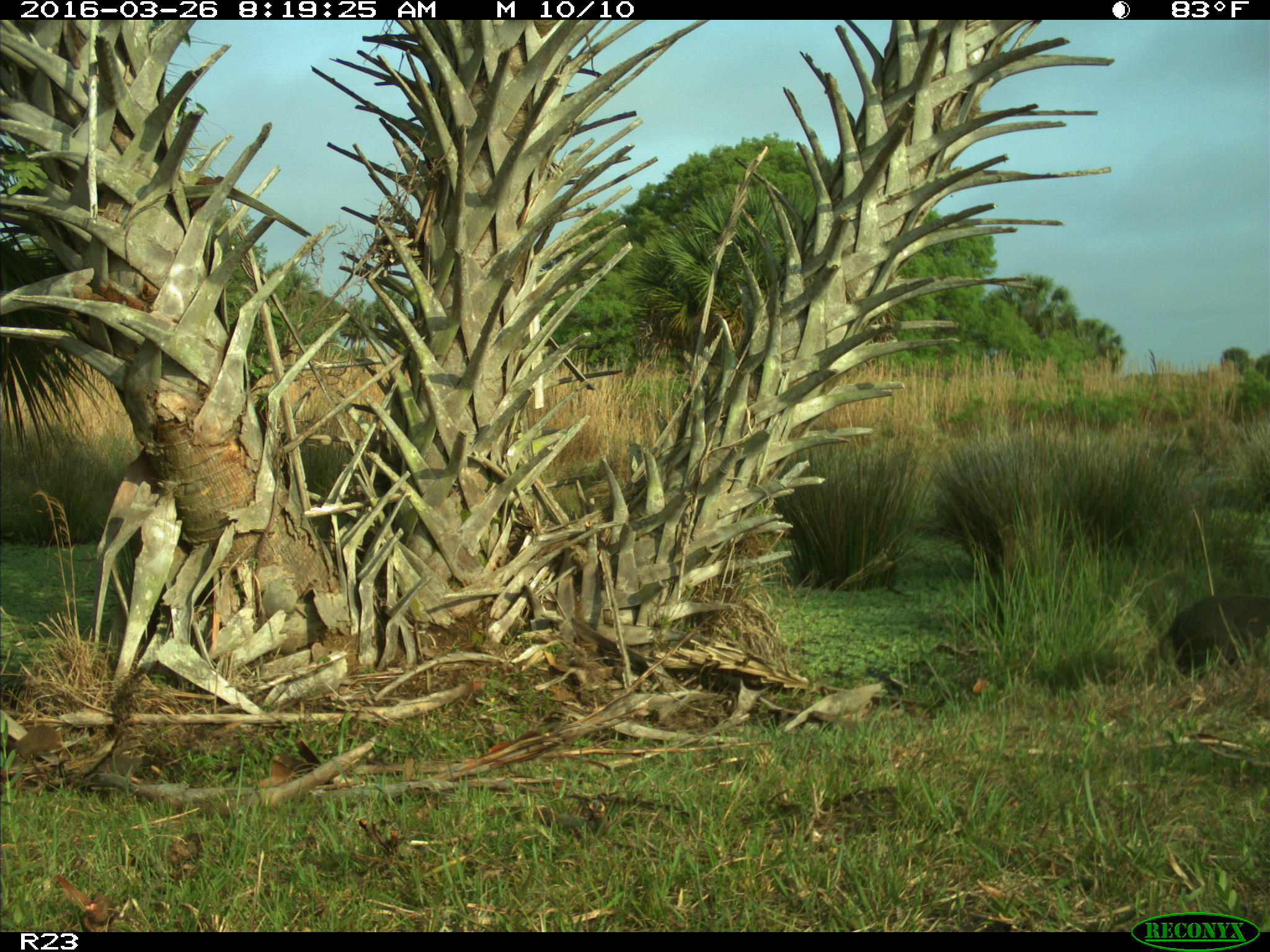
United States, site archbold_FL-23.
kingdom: Animalia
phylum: Chordata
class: Mammalia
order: Artiodactyla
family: Suidae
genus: Sus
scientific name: Sus scrofa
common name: wild boar